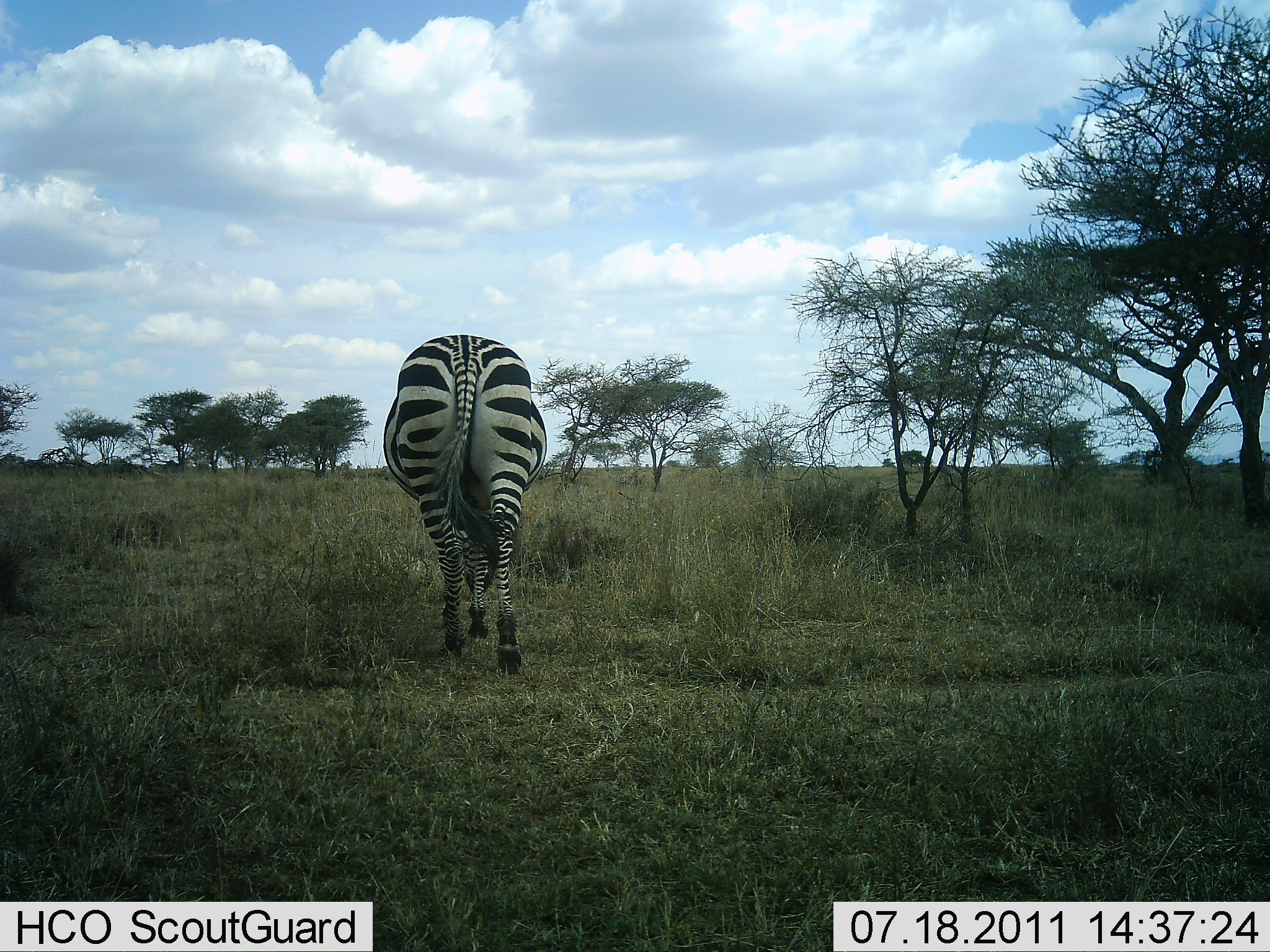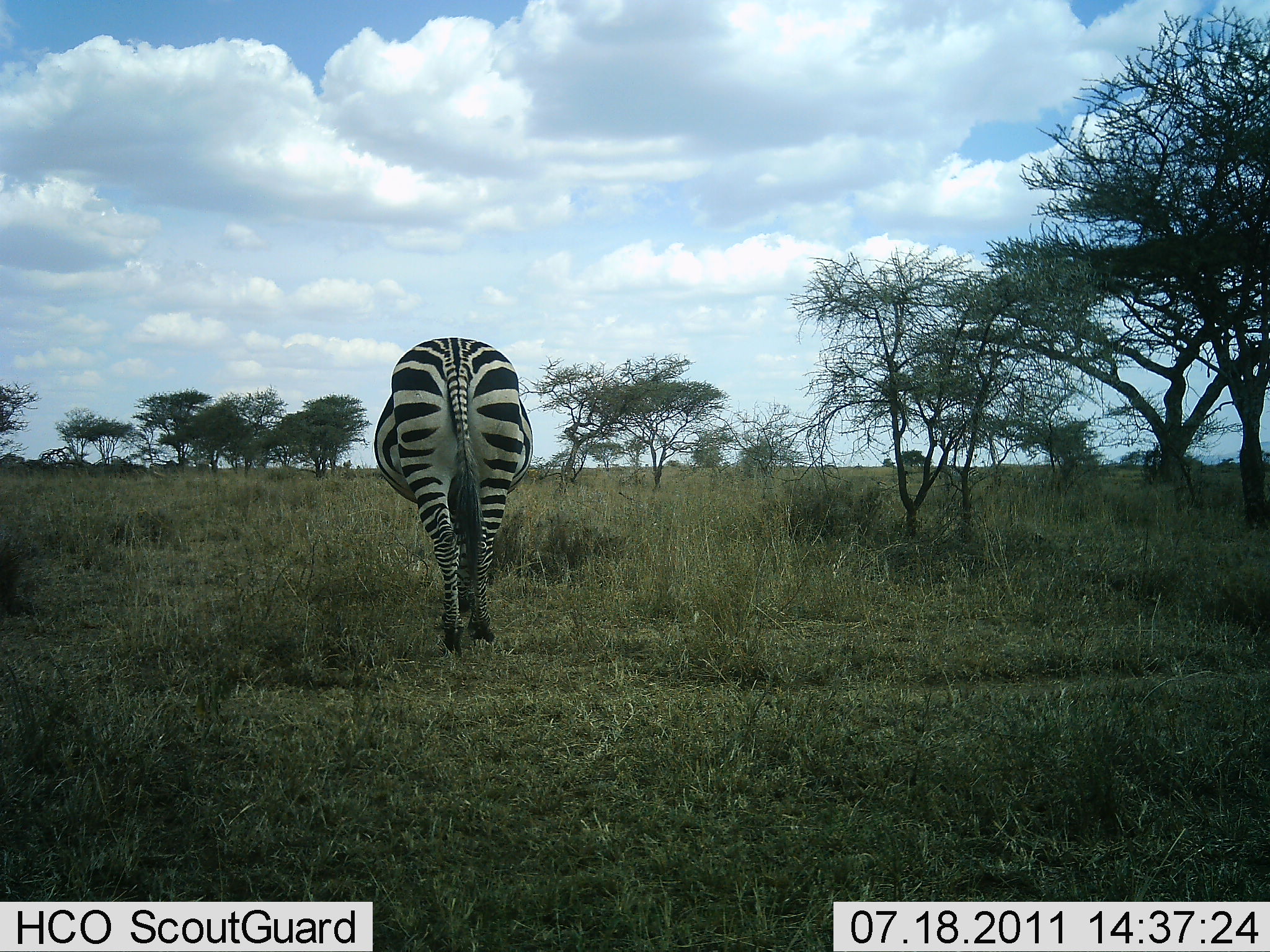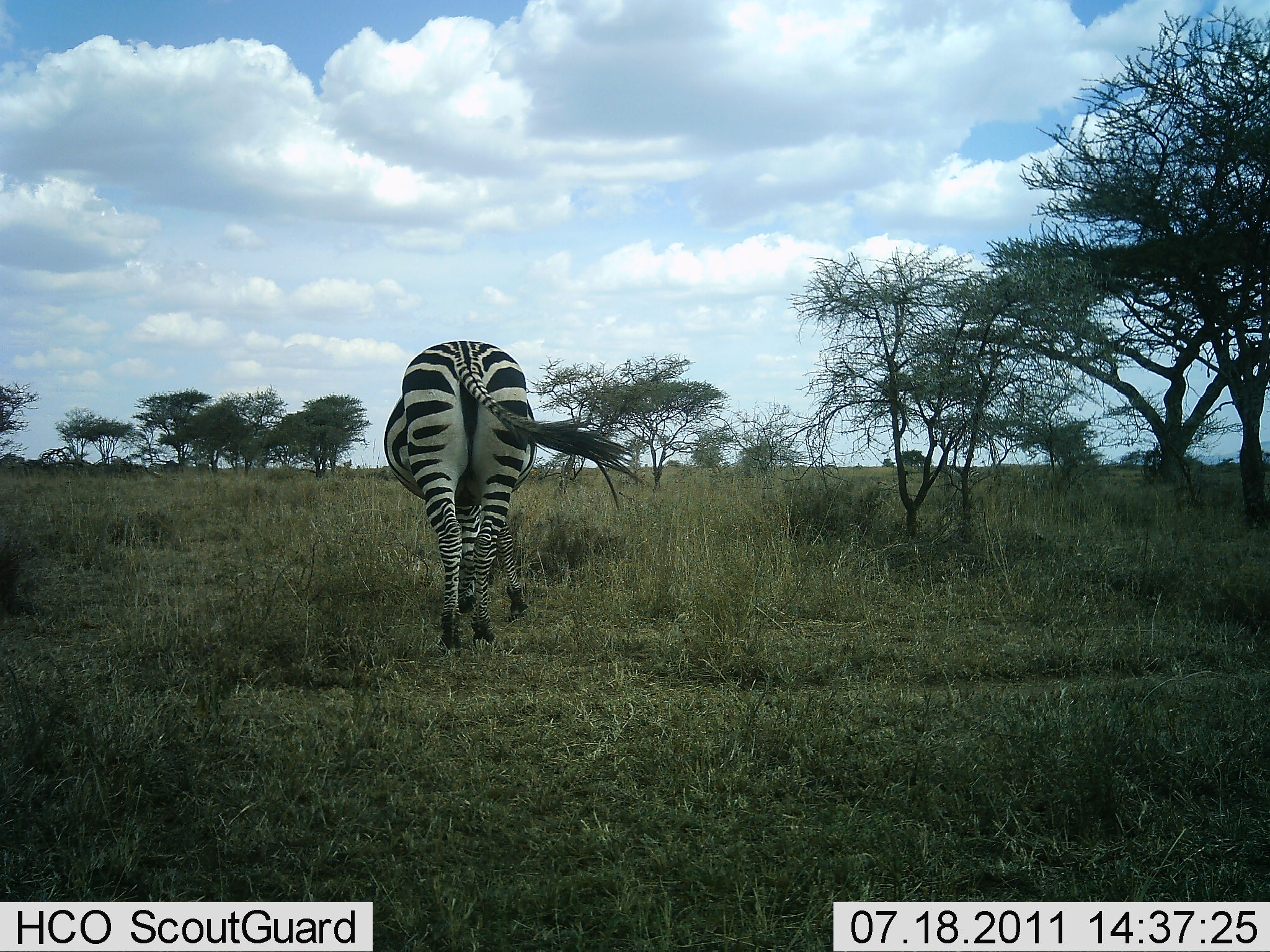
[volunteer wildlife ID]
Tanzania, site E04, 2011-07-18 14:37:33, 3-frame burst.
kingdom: Animalia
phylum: Chordata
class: Mammalia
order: Perissodactyla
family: Equidae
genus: Equus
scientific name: Equus quagga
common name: plains zebra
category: zebra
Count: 1.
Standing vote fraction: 8%.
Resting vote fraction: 0%.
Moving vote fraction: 75%.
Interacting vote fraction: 0%.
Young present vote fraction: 0%.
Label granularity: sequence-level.